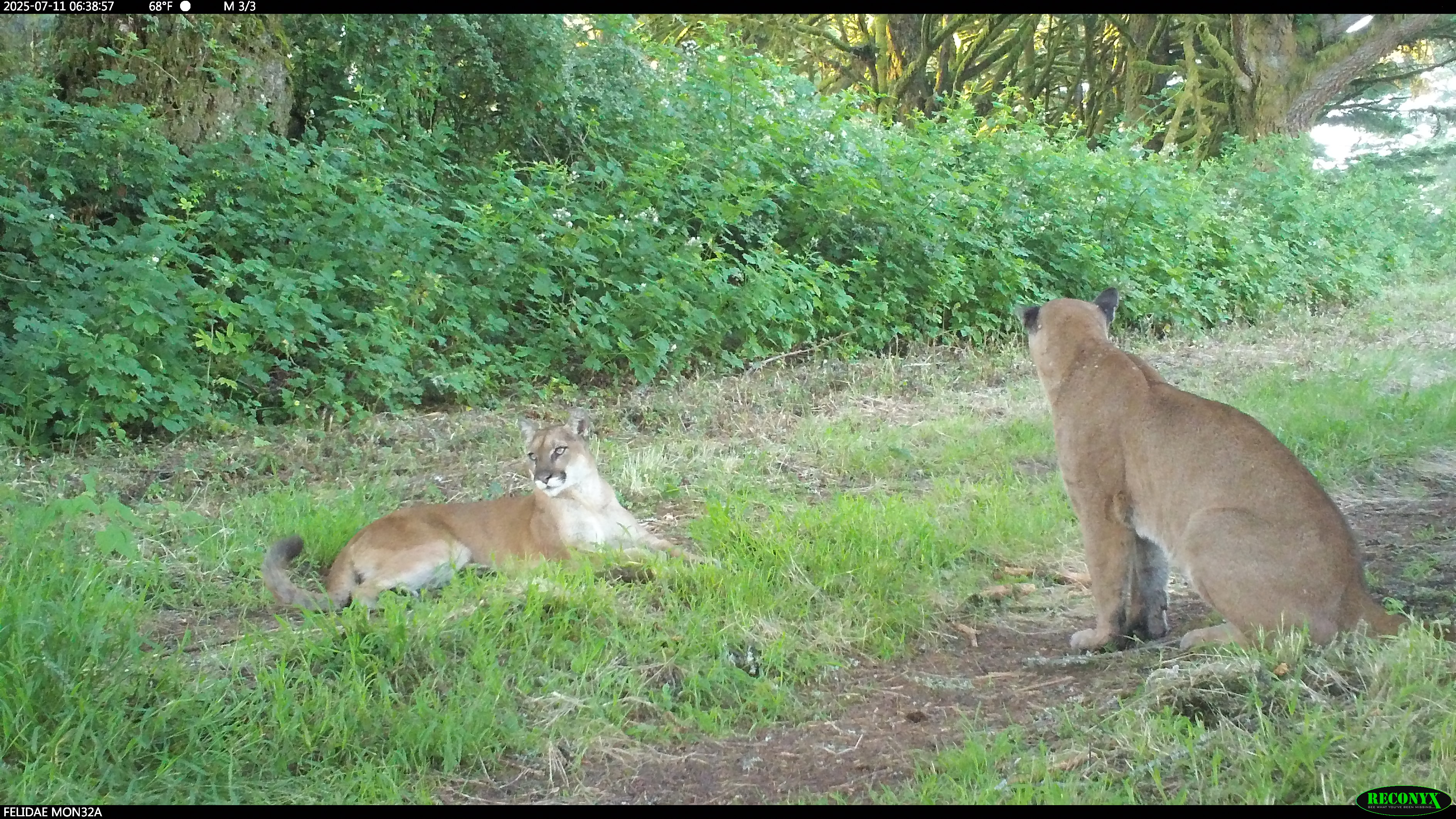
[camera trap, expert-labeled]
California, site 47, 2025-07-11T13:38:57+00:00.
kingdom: Animalia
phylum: Chordata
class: Mammalia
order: Carnivora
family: Felidae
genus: Puma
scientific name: Puma concolor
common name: puma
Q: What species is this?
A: Puma (Puma concolor).